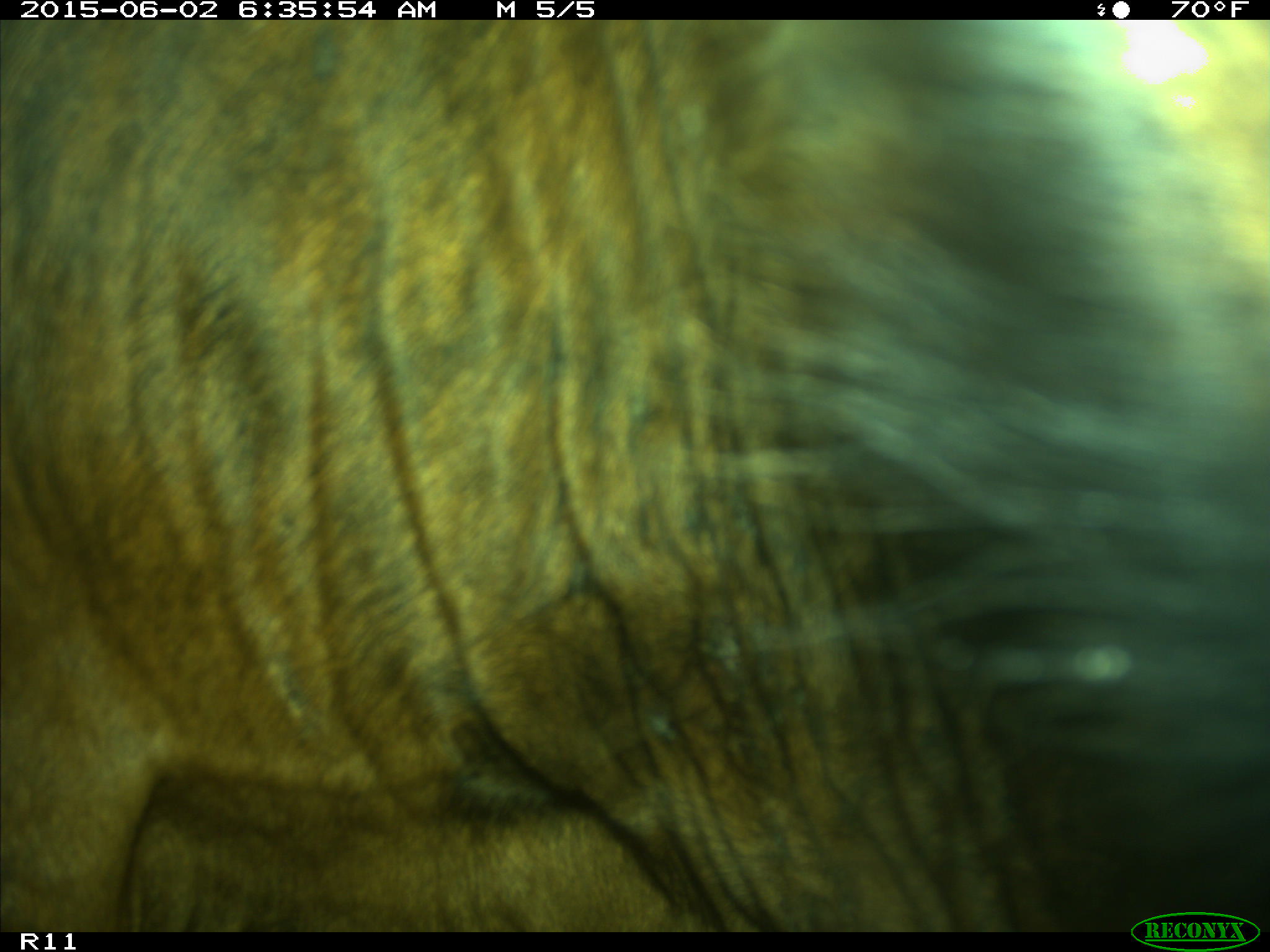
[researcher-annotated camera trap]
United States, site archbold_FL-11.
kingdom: Animalia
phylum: Chordata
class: Mammalia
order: Artiodactyla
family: Bovidae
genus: Bos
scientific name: Bos taurus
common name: domestic cow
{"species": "Bos taurus (domestic cow)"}